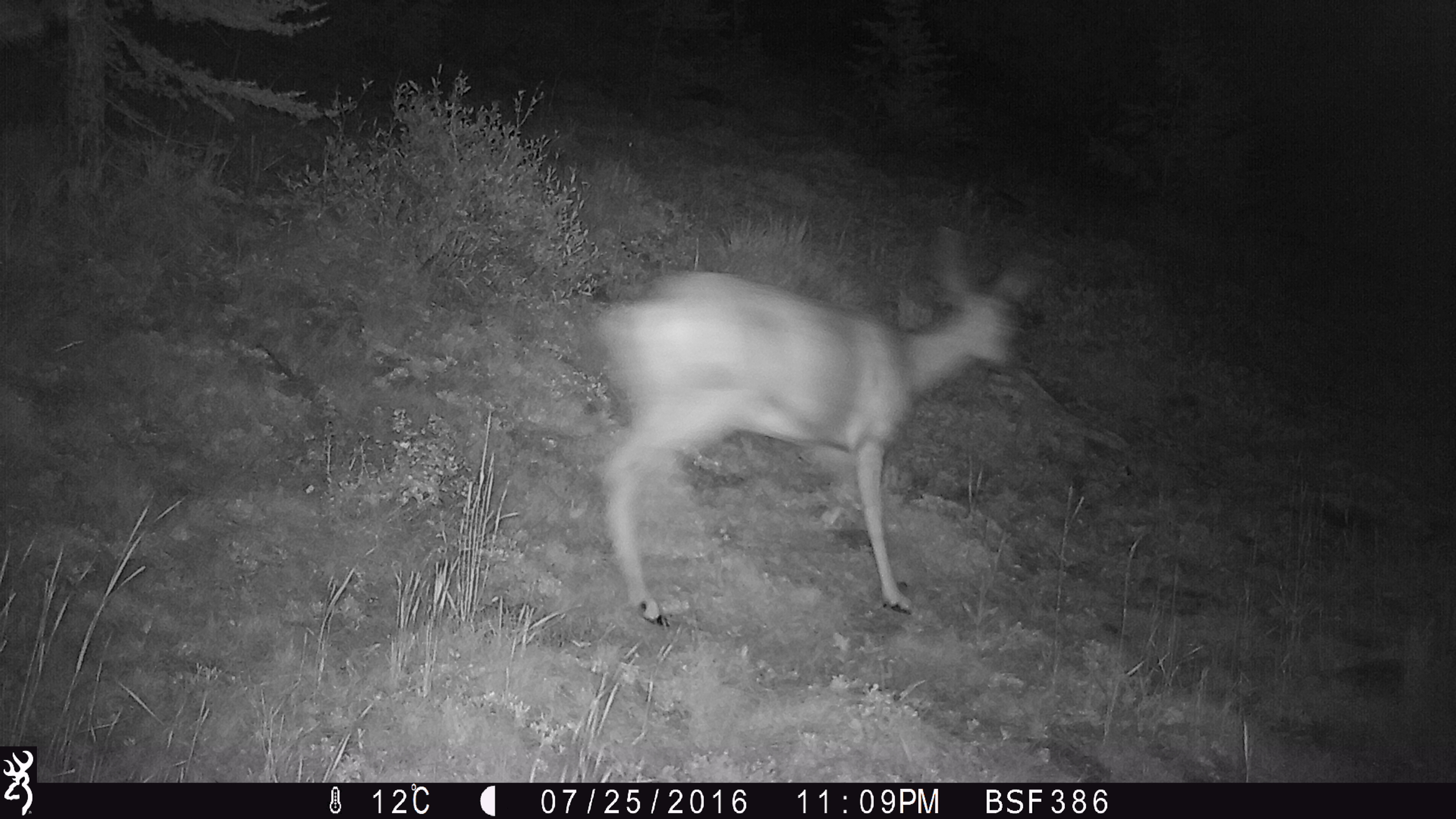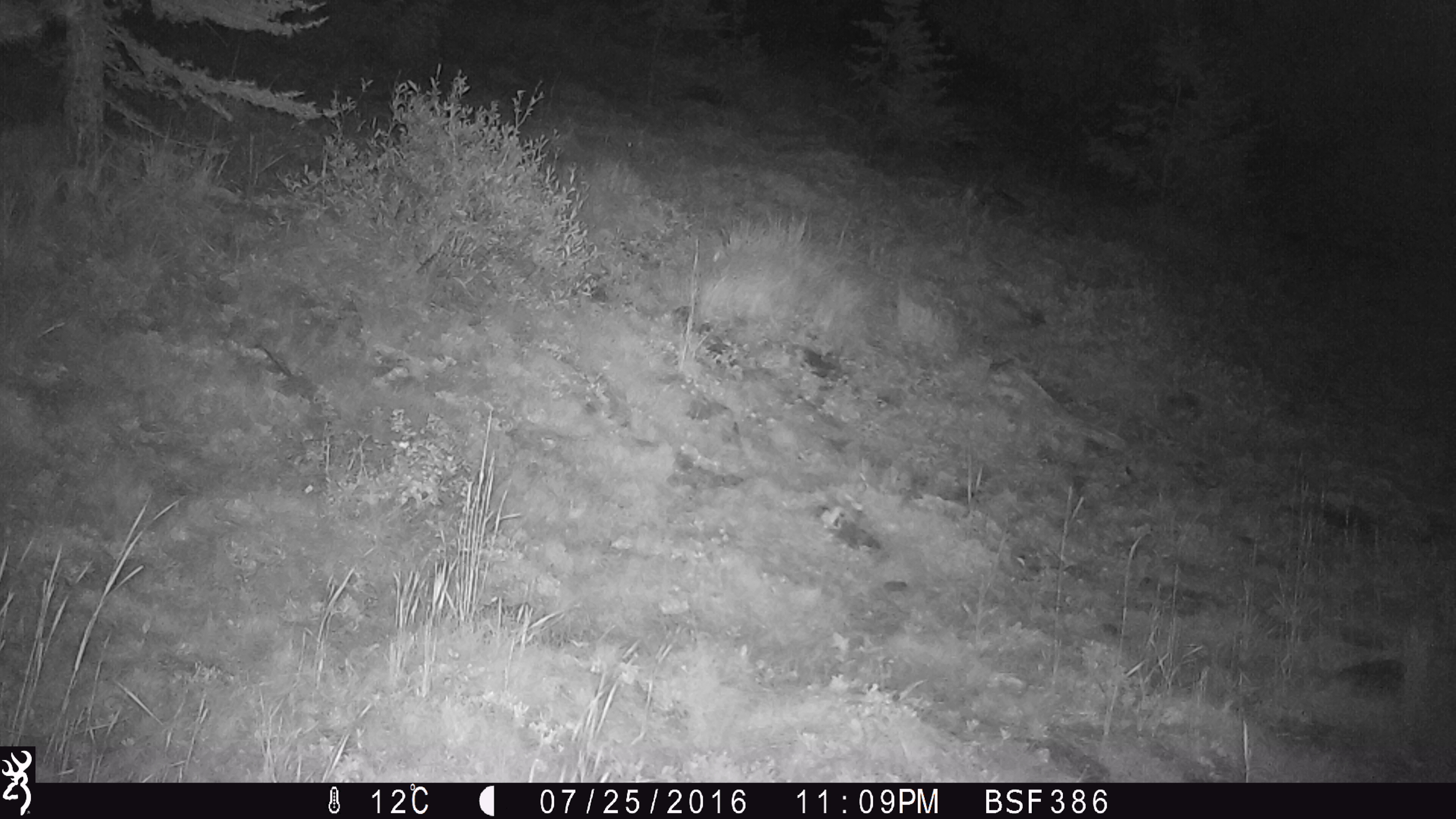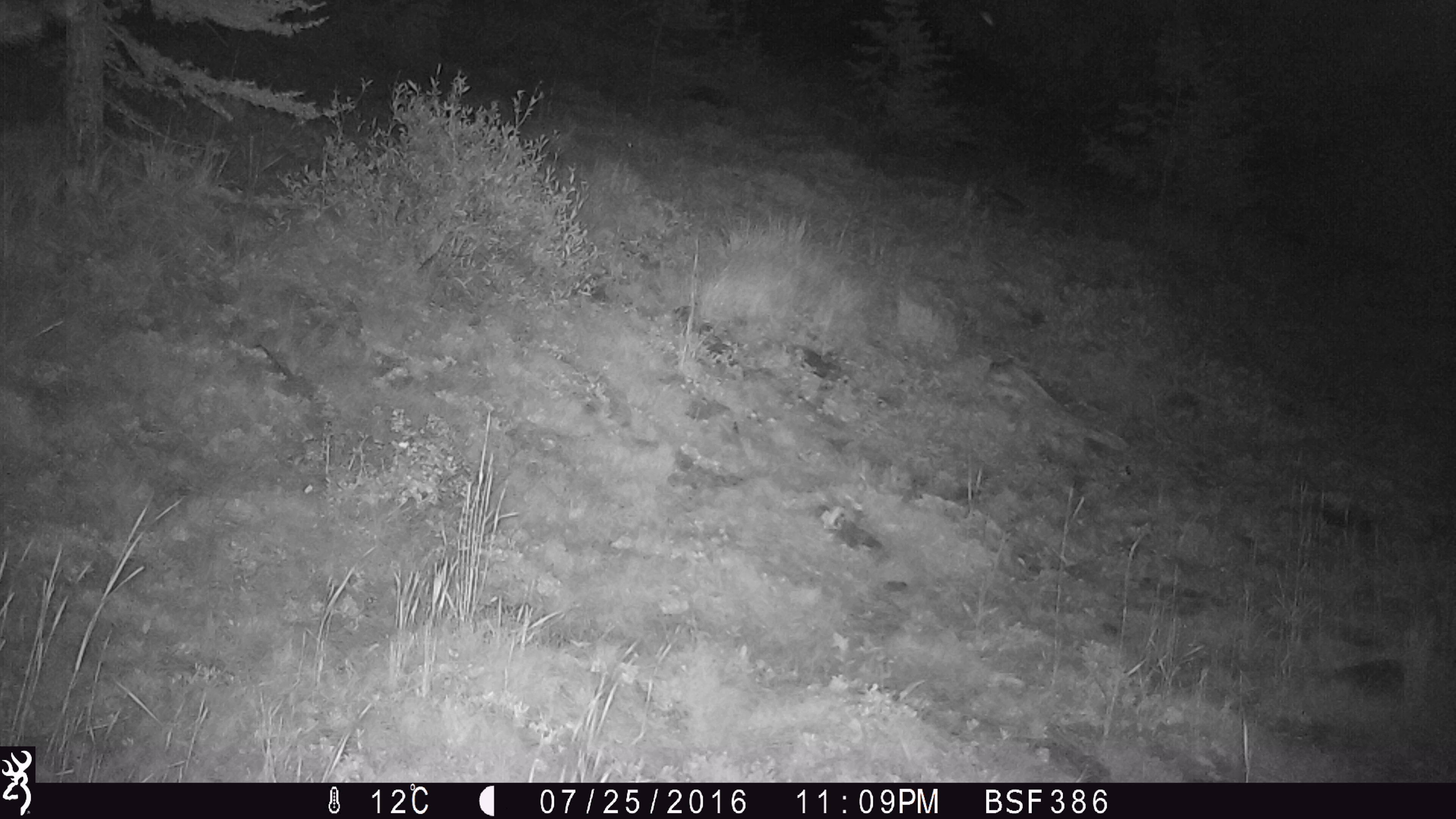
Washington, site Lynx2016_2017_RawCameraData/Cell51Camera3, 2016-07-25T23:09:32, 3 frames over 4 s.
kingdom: Animalia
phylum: Chordata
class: Mammalia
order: Artiodactyla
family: Cervidae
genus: Odocoileus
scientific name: Odocoileus hemionus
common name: mule deer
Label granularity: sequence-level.